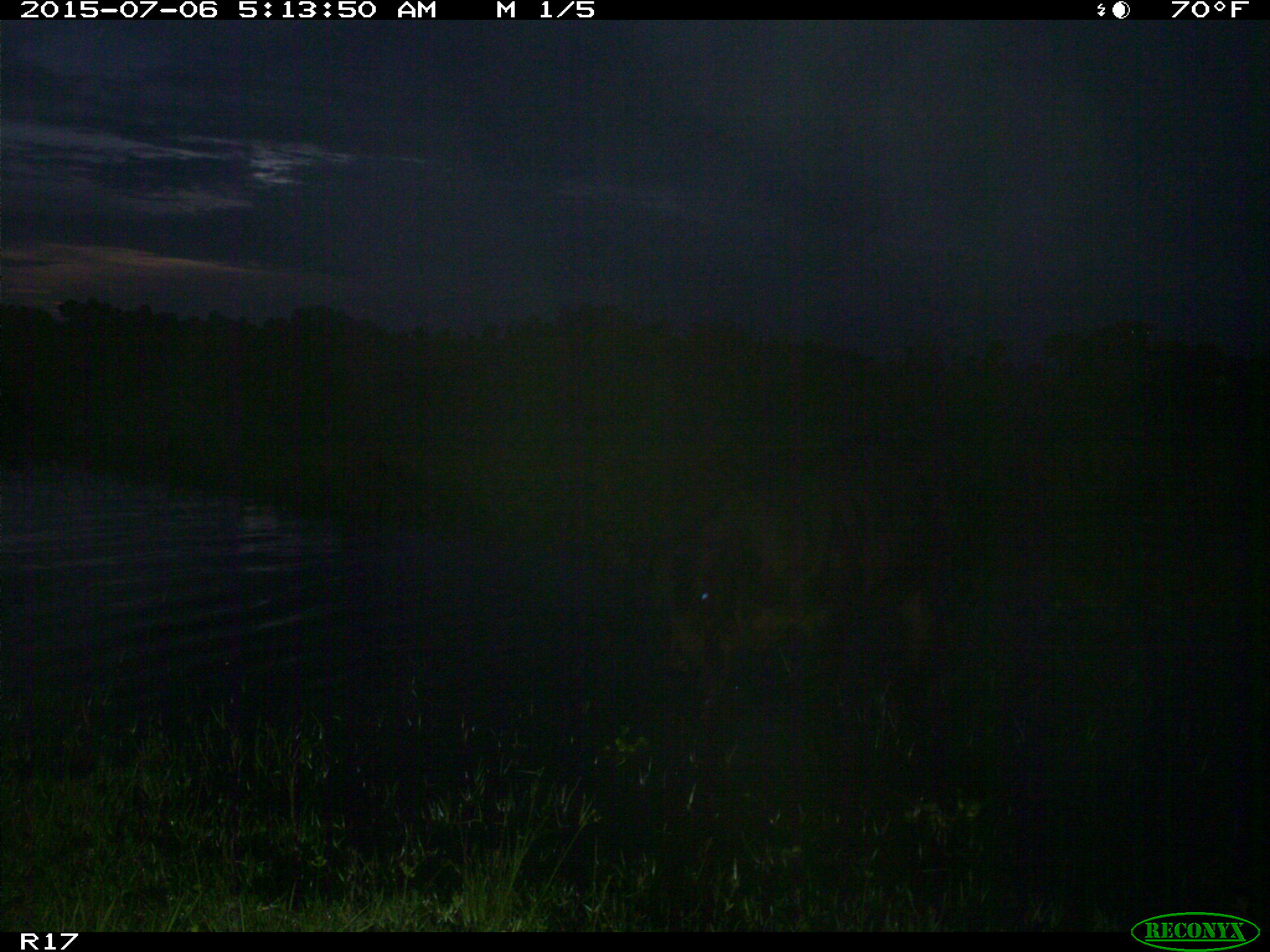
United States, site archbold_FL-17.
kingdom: Animalia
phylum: Chordata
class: Mammalia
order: Artiodactyla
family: Bovidae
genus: Bos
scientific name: Bos taurus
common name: domestic cow